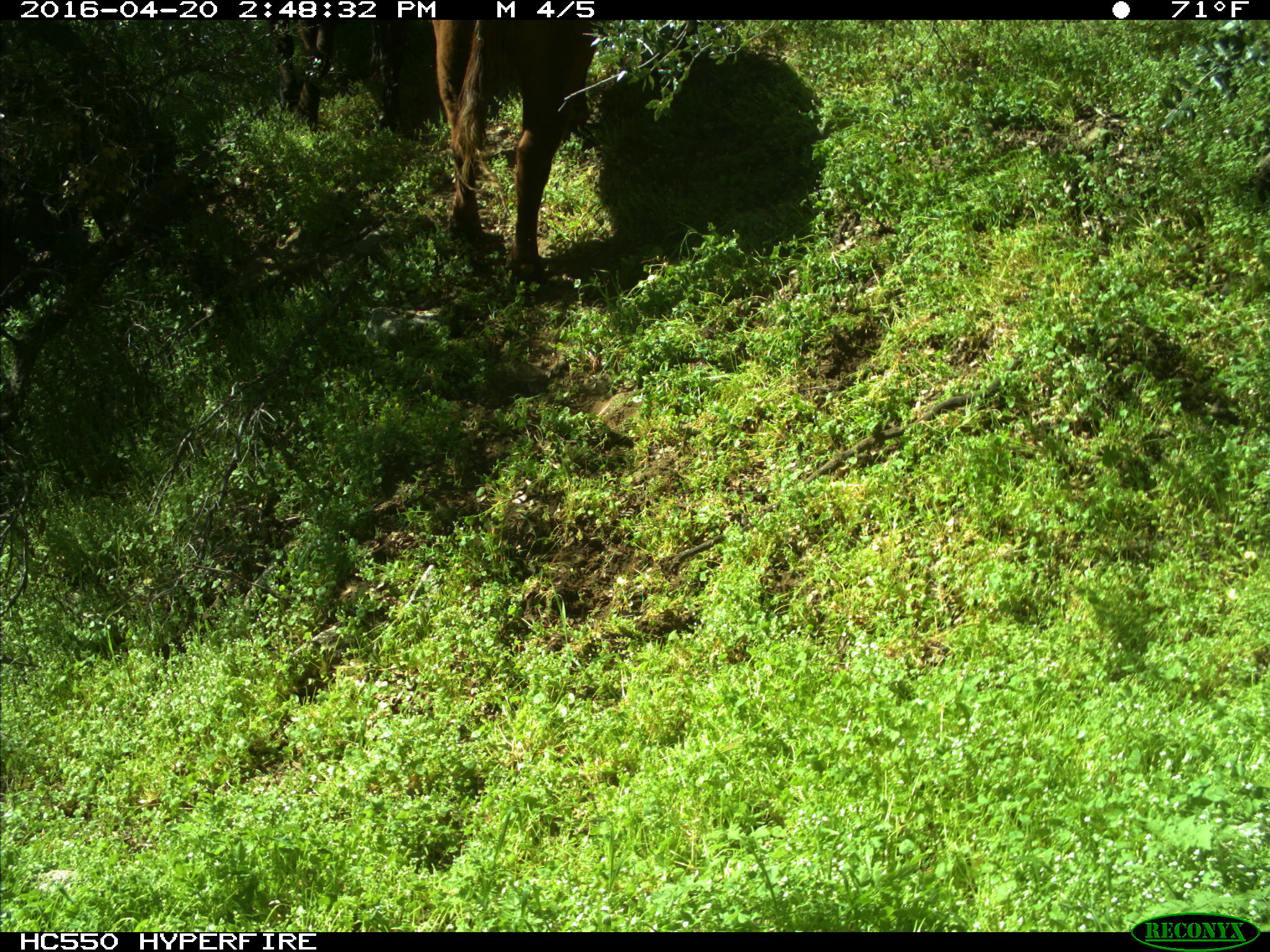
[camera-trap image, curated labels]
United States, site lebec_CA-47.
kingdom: Animalia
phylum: Chordata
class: Mammalia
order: Artiodactyla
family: Bovidae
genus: Bos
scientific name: Bos taurus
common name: domestic cow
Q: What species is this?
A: Bos taurus (domestic cow).